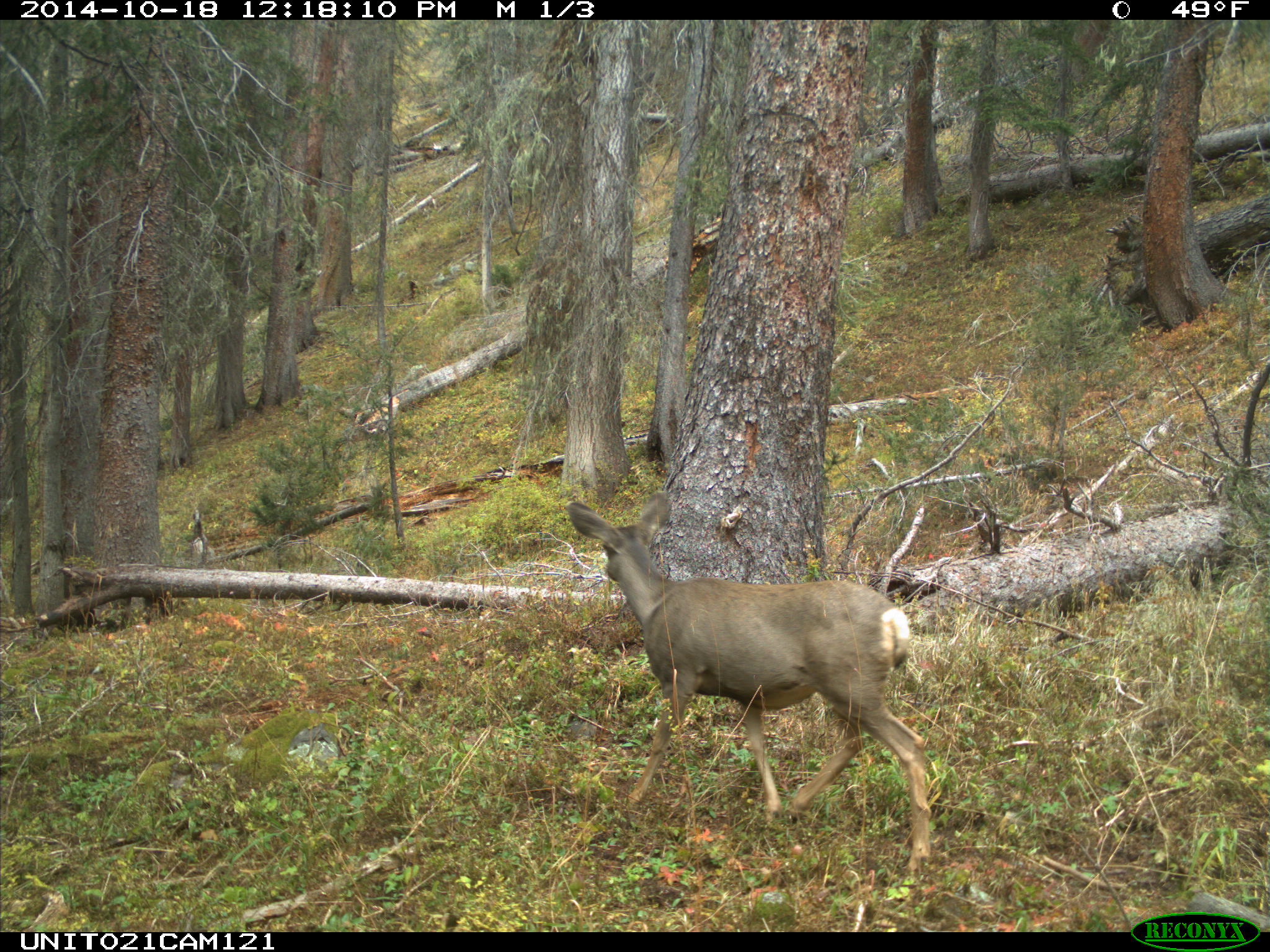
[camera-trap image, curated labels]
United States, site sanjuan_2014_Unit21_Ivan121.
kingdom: Animalia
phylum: Chordata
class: Mammalia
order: Artiodactyla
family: Cervidae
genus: Odocoileus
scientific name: Odocoileus hemionus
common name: mule deer